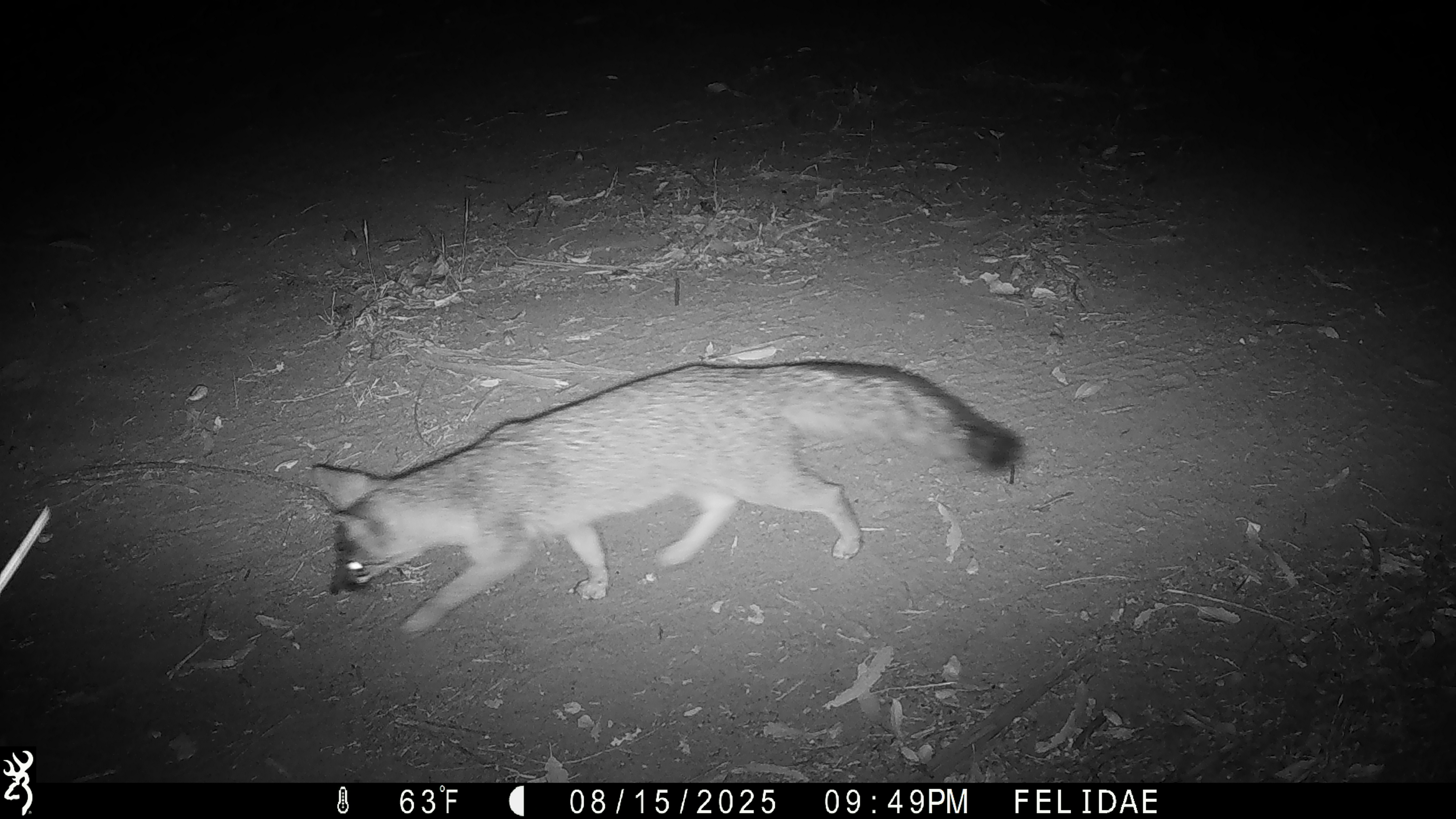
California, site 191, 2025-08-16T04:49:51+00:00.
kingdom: Animalia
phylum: Chordata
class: Mammalia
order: Carnivora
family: Canidae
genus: Urocyon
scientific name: Urocyon cinereoargenteus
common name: gray fox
Gray fox (Urocyon cinereoargenteus).